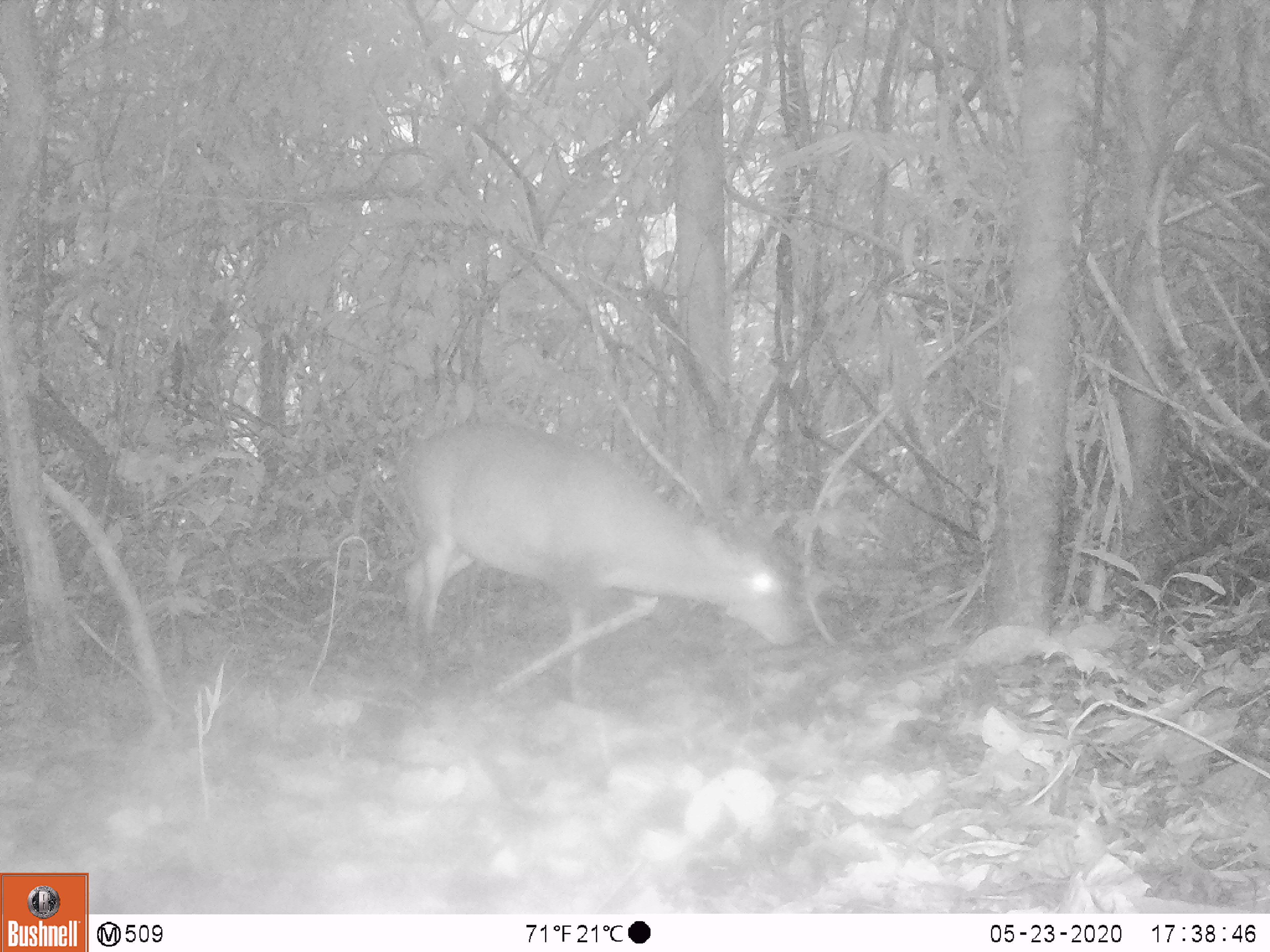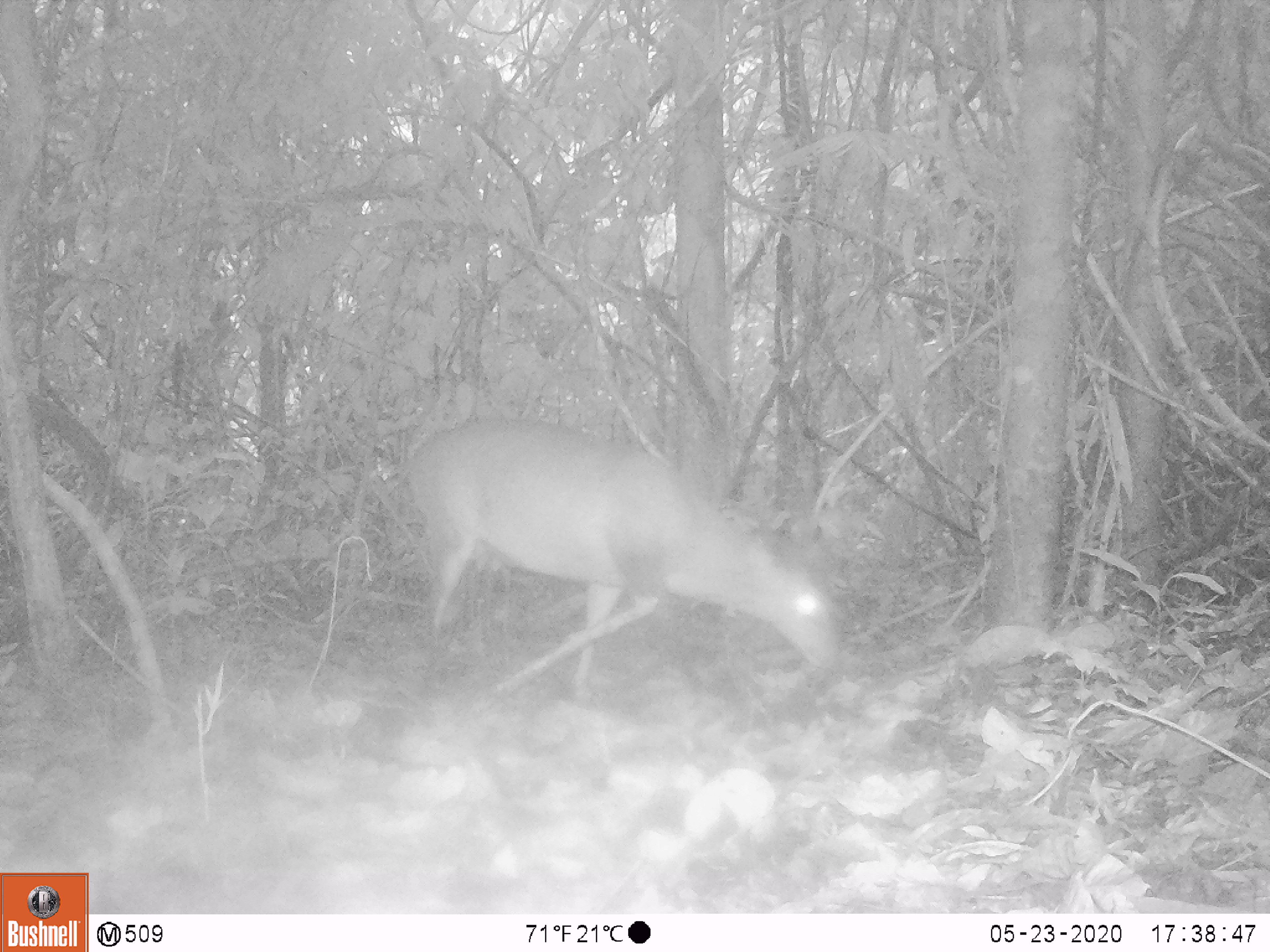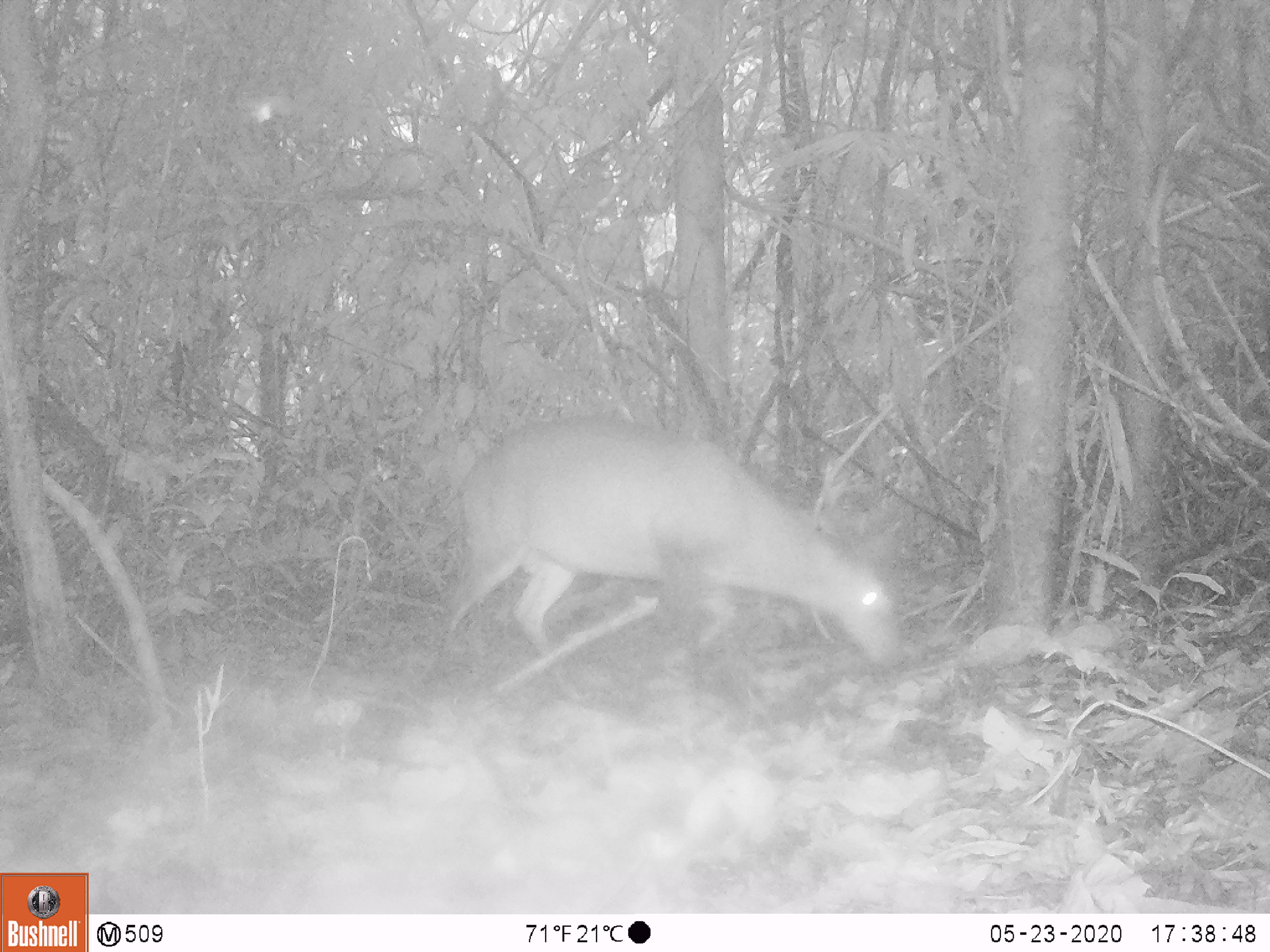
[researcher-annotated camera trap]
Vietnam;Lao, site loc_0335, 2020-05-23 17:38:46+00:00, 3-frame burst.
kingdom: Animalia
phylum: Chordata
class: Mammalia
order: Artiodactyla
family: Cervidae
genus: Muntiacus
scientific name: Muntiacus vuquangensis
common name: large-antlered muntjac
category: large antlered muntjac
Large antlered muntjac (large-antlered muntjac) (Muntiacus vuquangensis). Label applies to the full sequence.